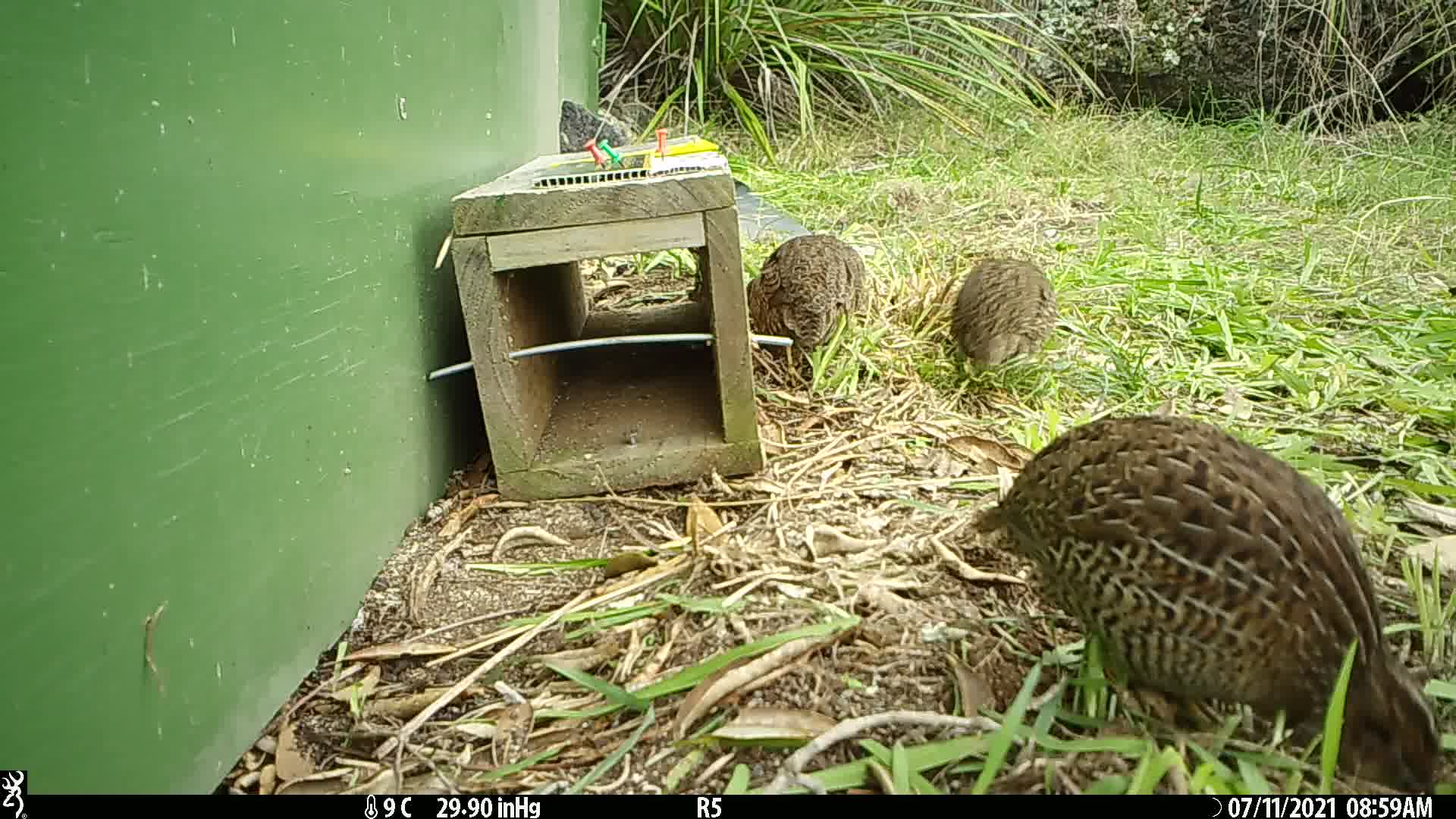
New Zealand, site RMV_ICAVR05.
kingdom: Animalia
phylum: Chordata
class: Aves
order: Galliformes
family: Phasianidae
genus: Synoicus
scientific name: Synoicus ypsilophorus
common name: brown quail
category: quail brown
Quail brown (brown quail) (Synoicus ypsilophorus).